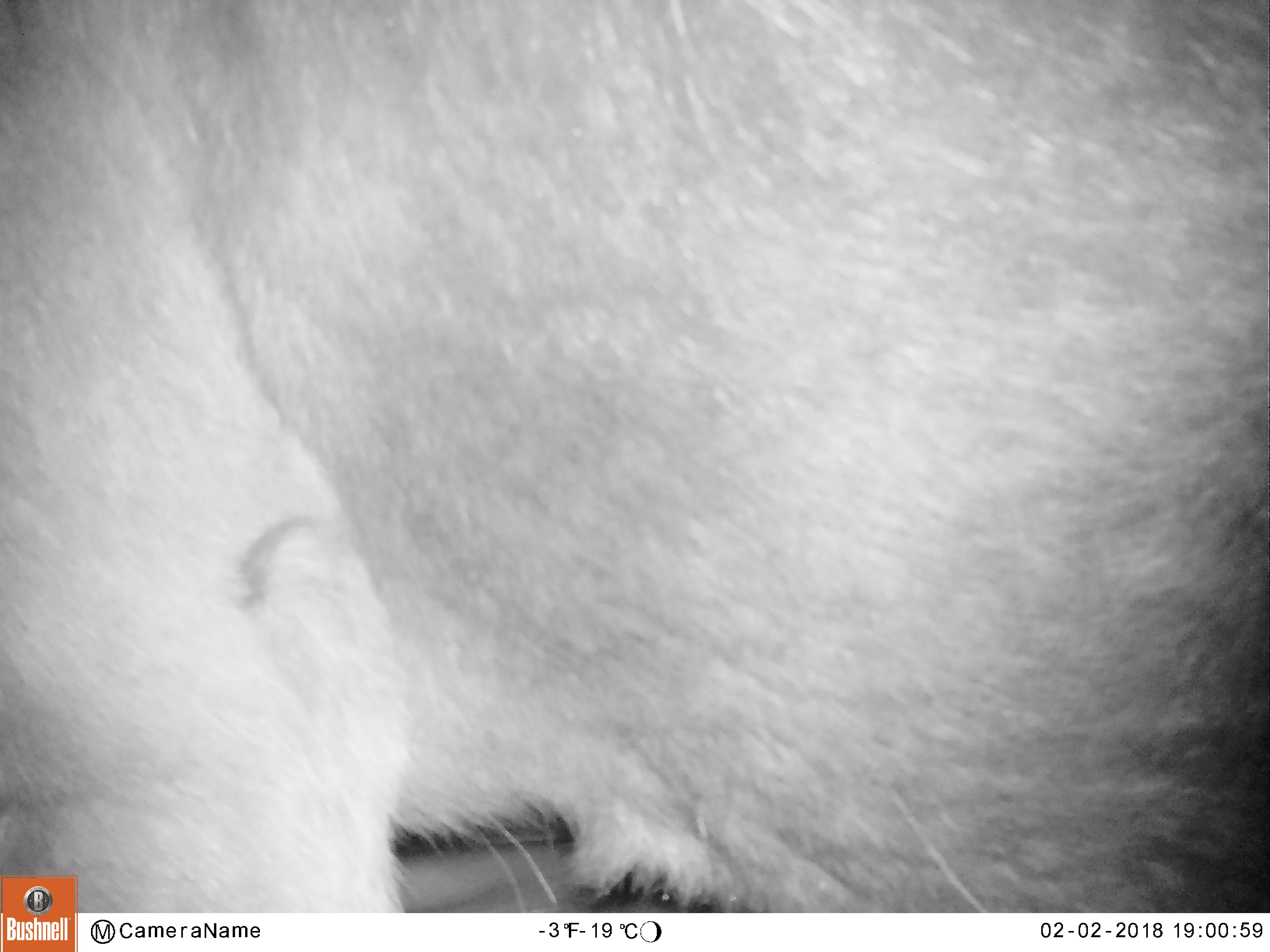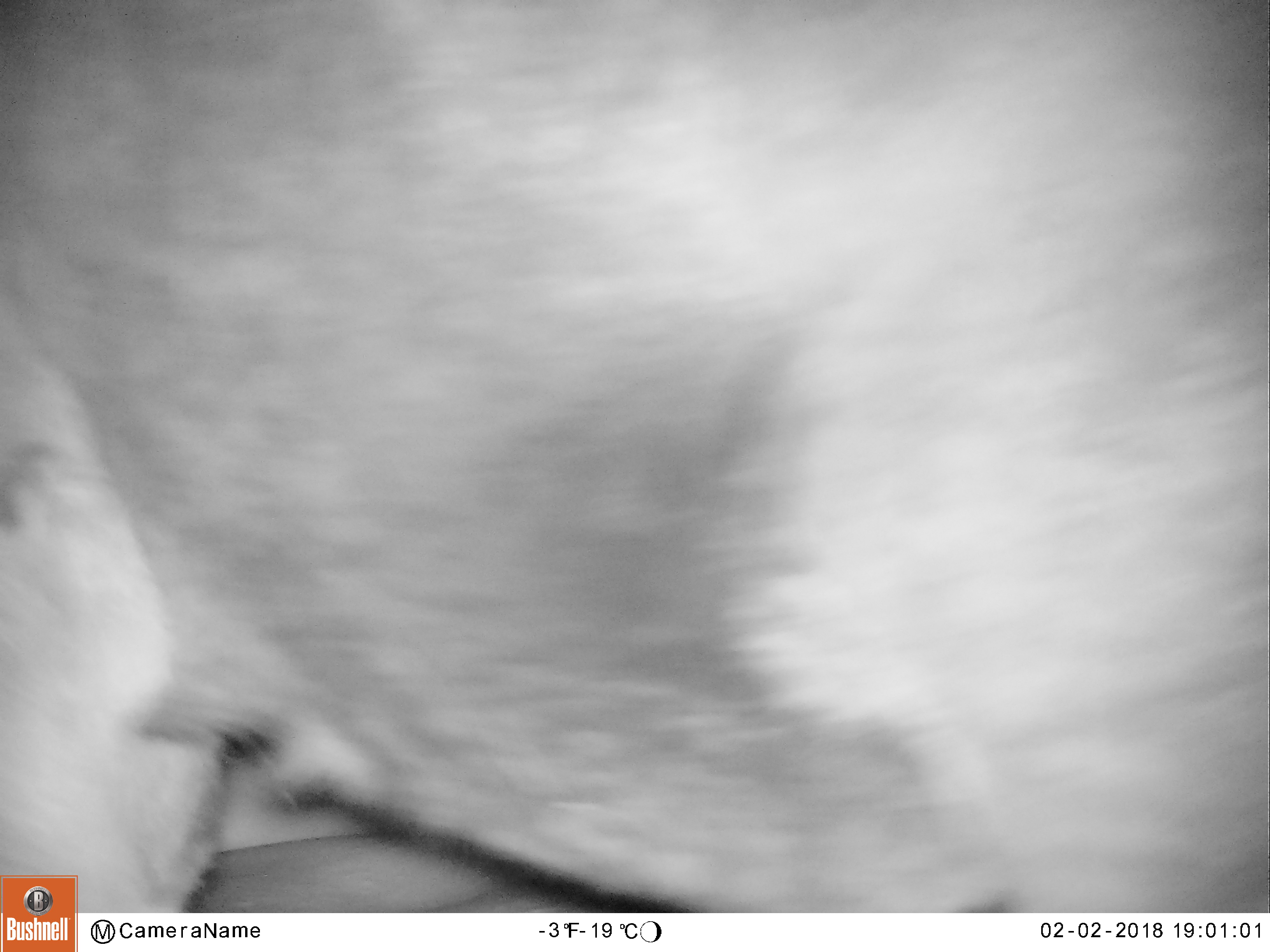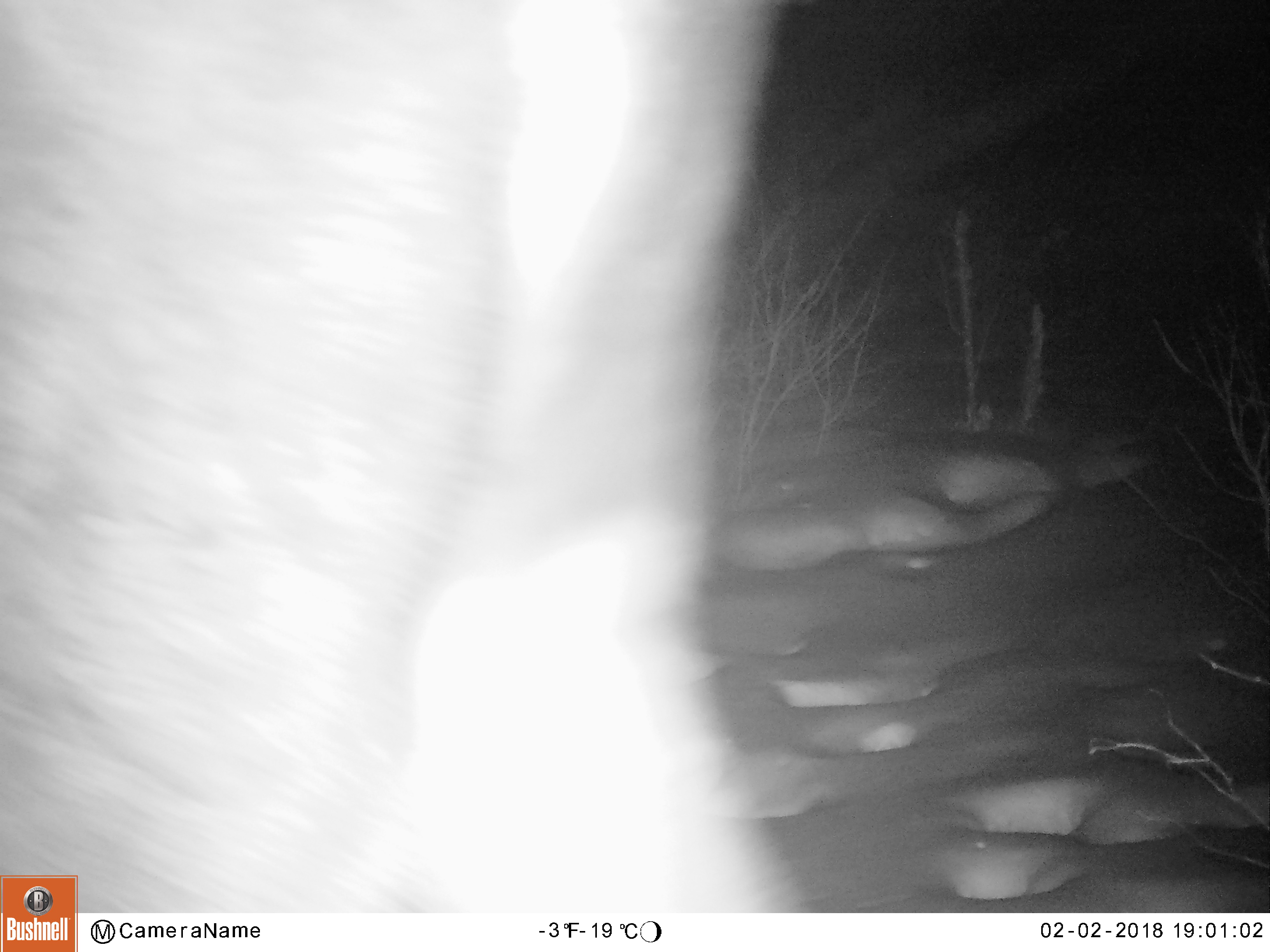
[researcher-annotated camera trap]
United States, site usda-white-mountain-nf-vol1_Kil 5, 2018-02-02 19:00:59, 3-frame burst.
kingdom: Animalia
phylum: Chordata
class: Mammalia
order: Artiodactyla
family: Cervidae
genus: Alces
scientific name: Alces alces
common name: moose